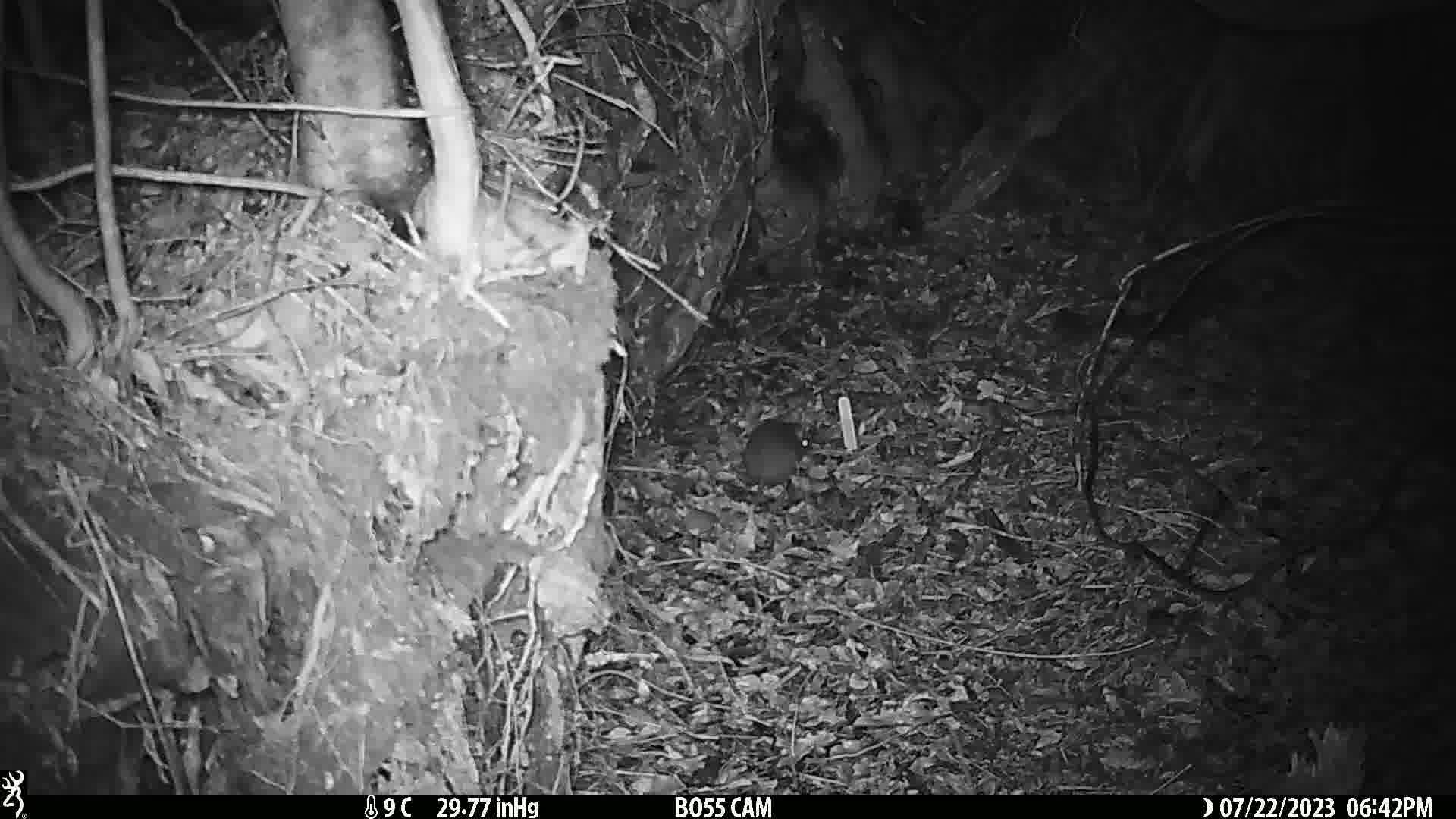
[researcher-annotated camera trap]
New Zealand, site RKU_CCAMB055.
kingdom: Animalia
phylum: Chordata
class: Mammalia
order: Rodentia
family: Muridae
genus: Rattus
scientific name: Rattus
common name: rat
Rat (Rattus).